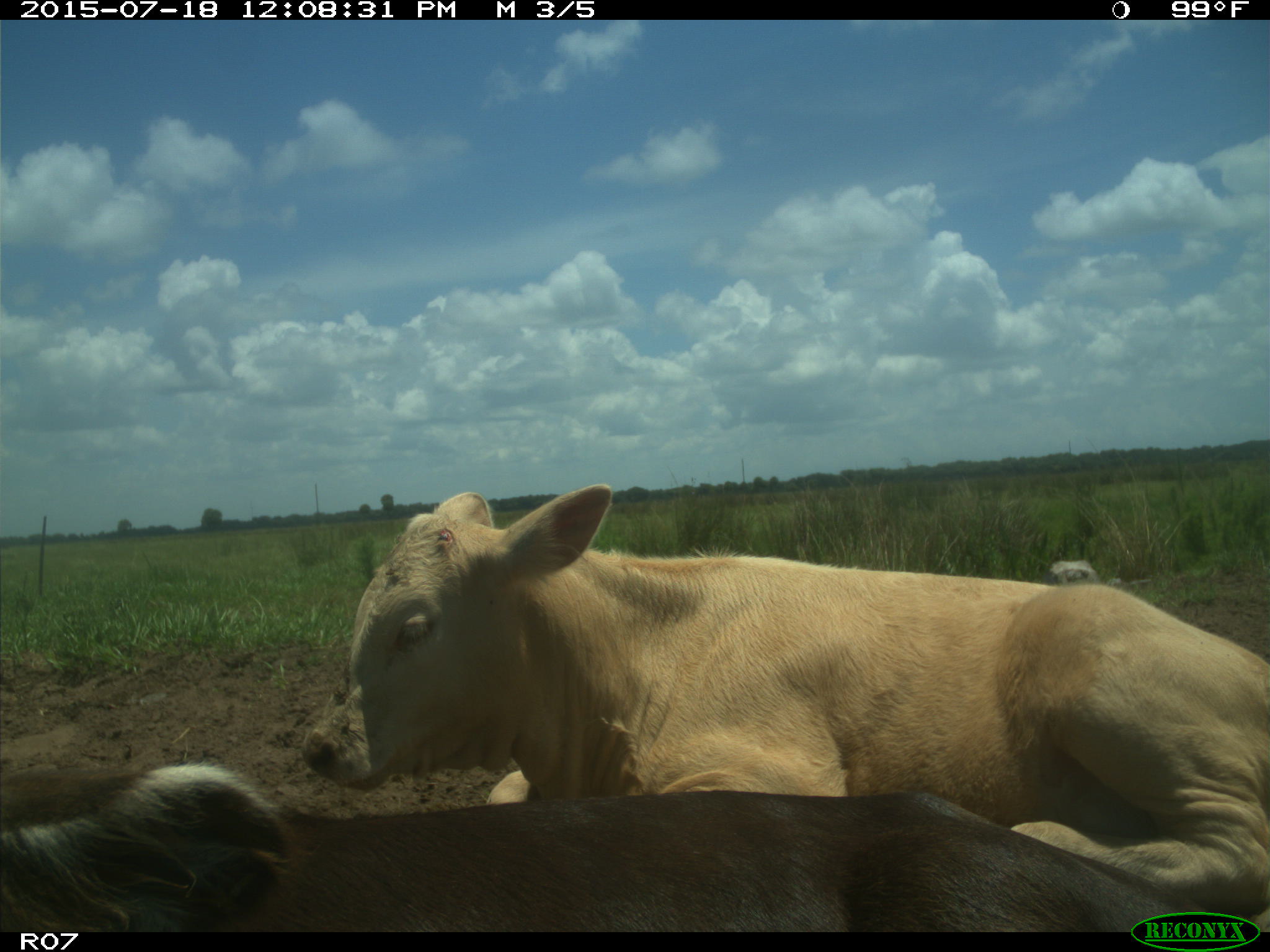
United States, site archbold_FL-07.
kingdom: Animalia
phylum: Chordata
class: Mammalia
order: Artiodactyla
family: Bovidae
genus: Bos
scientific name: Bos taurus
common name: domestic cow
Bos taurus (domestic cow).